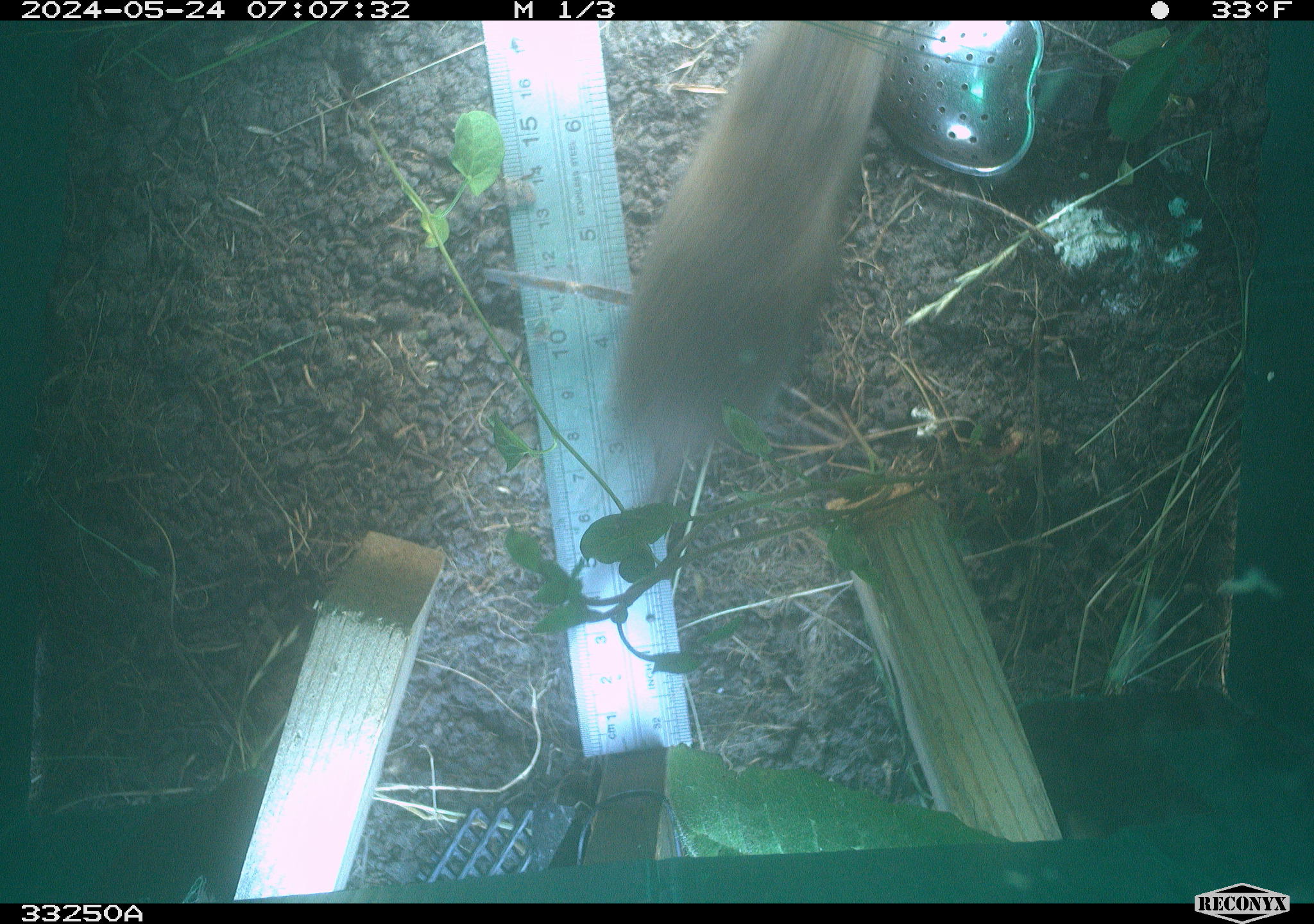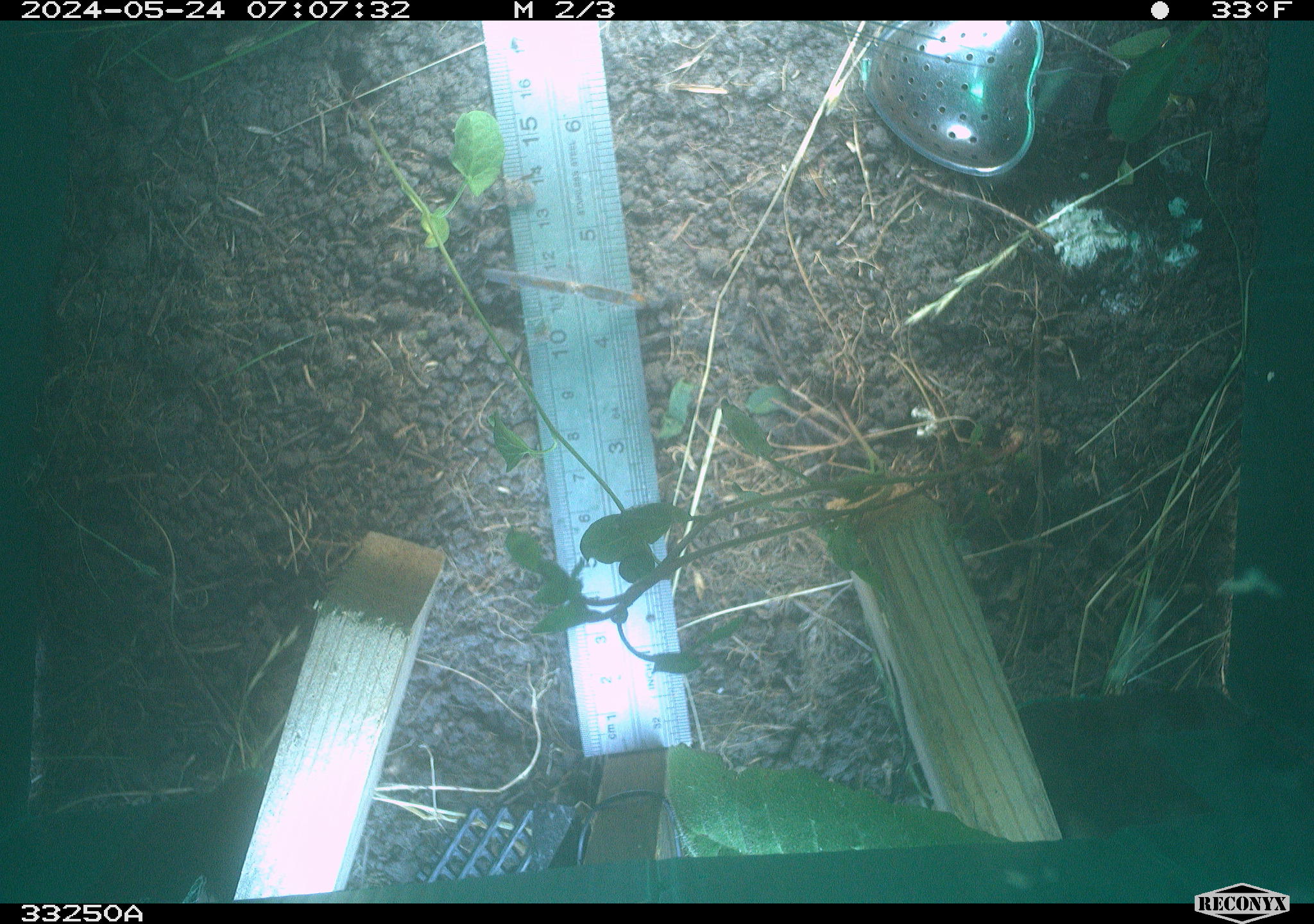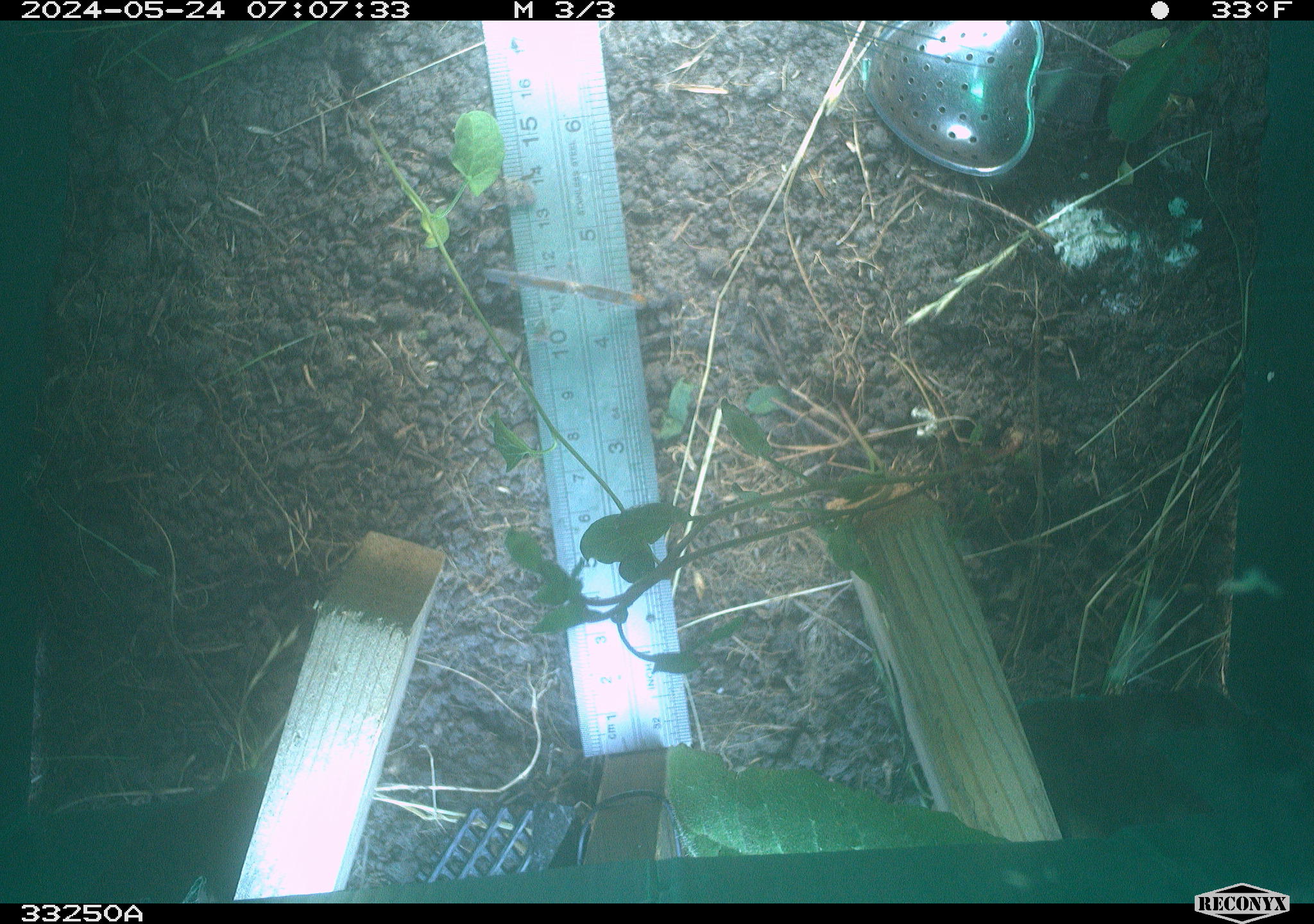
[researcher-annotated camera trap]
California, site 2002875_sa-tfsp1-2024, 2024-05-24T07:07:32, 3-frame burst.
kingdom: Animalia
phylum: Chordata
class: Mammalia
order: Rodentia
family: Cricetidae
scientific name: Arvicolinae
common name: voles, lemmings, and muskrats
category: arvicolinae subfamily